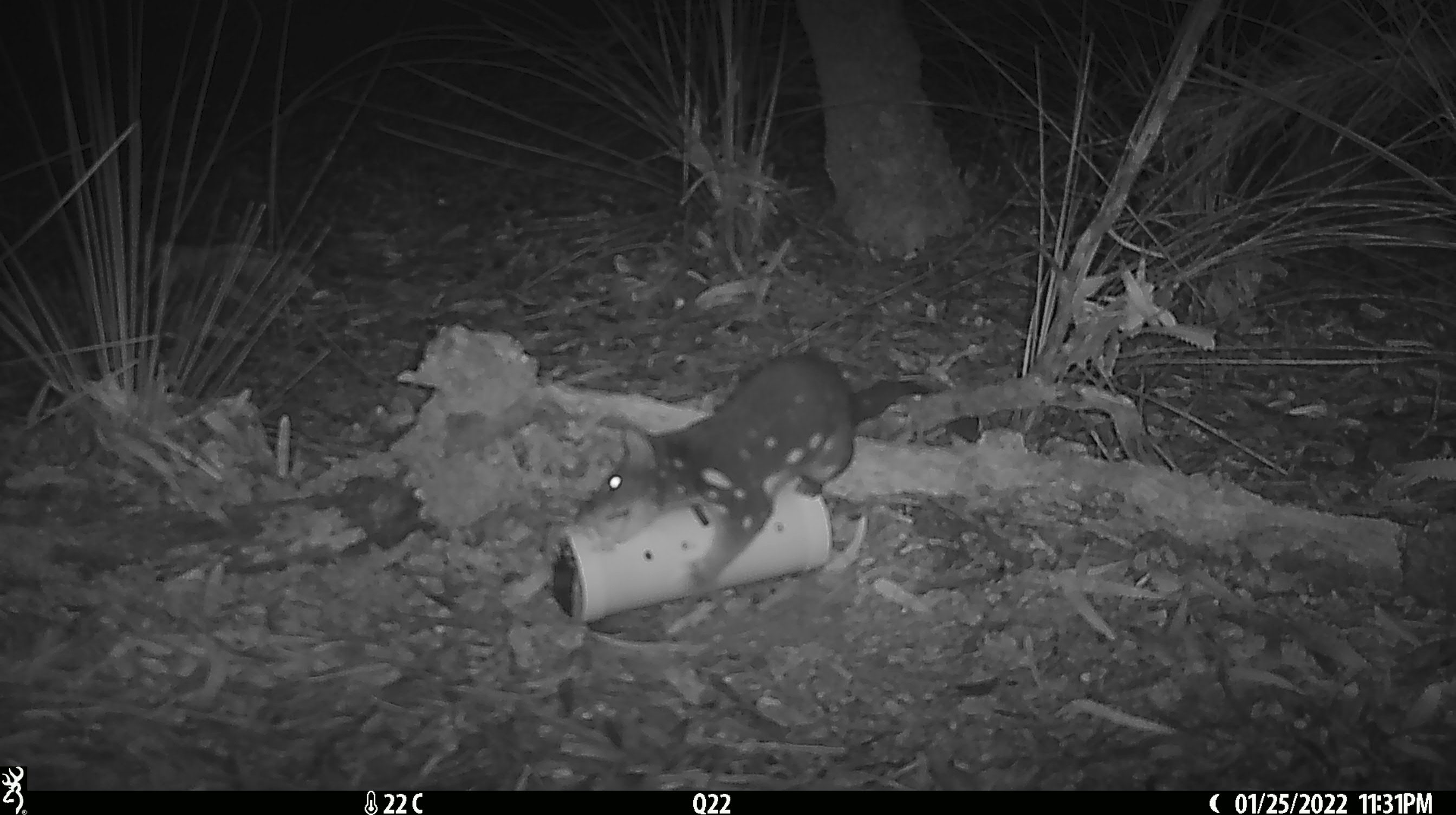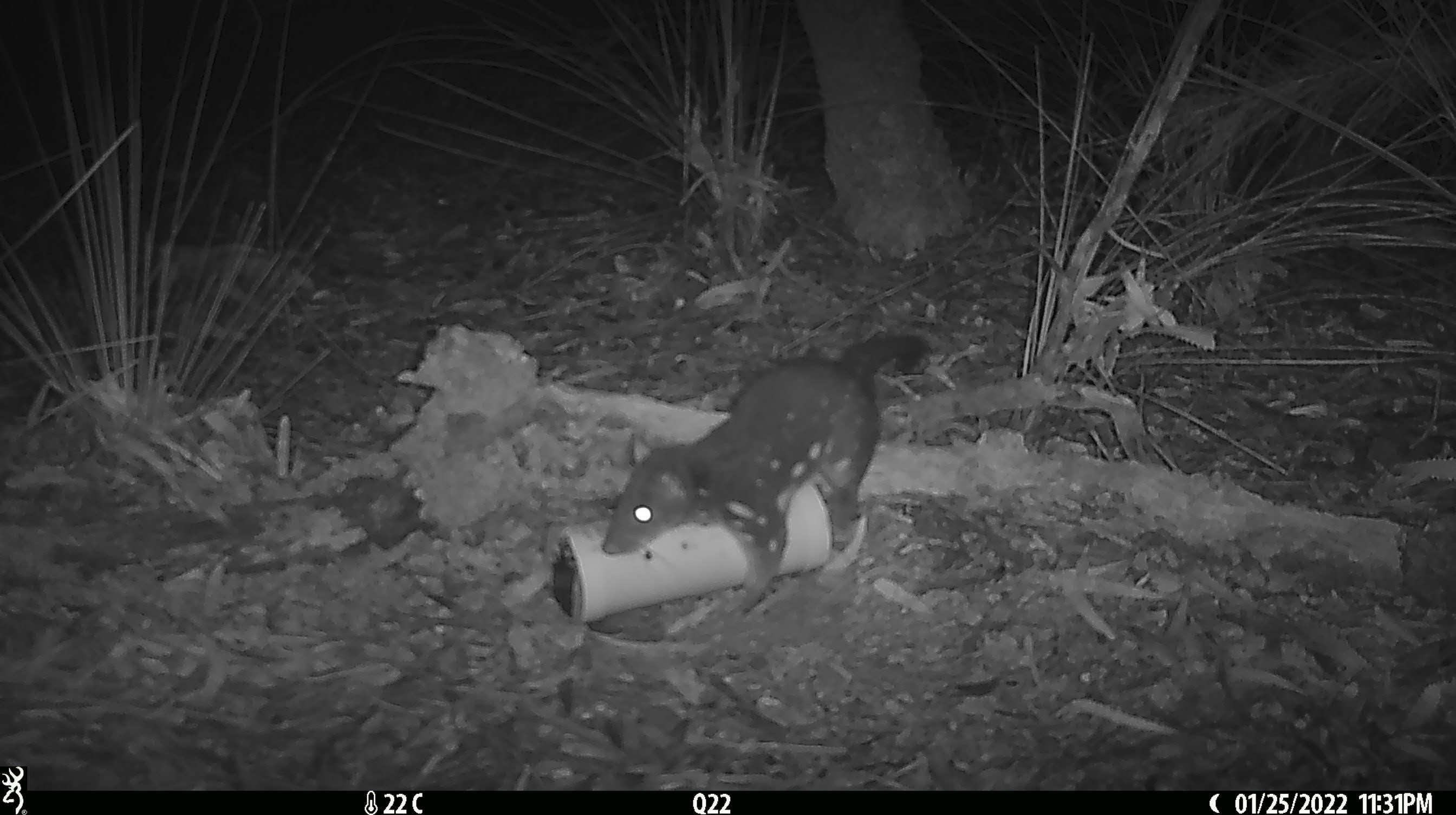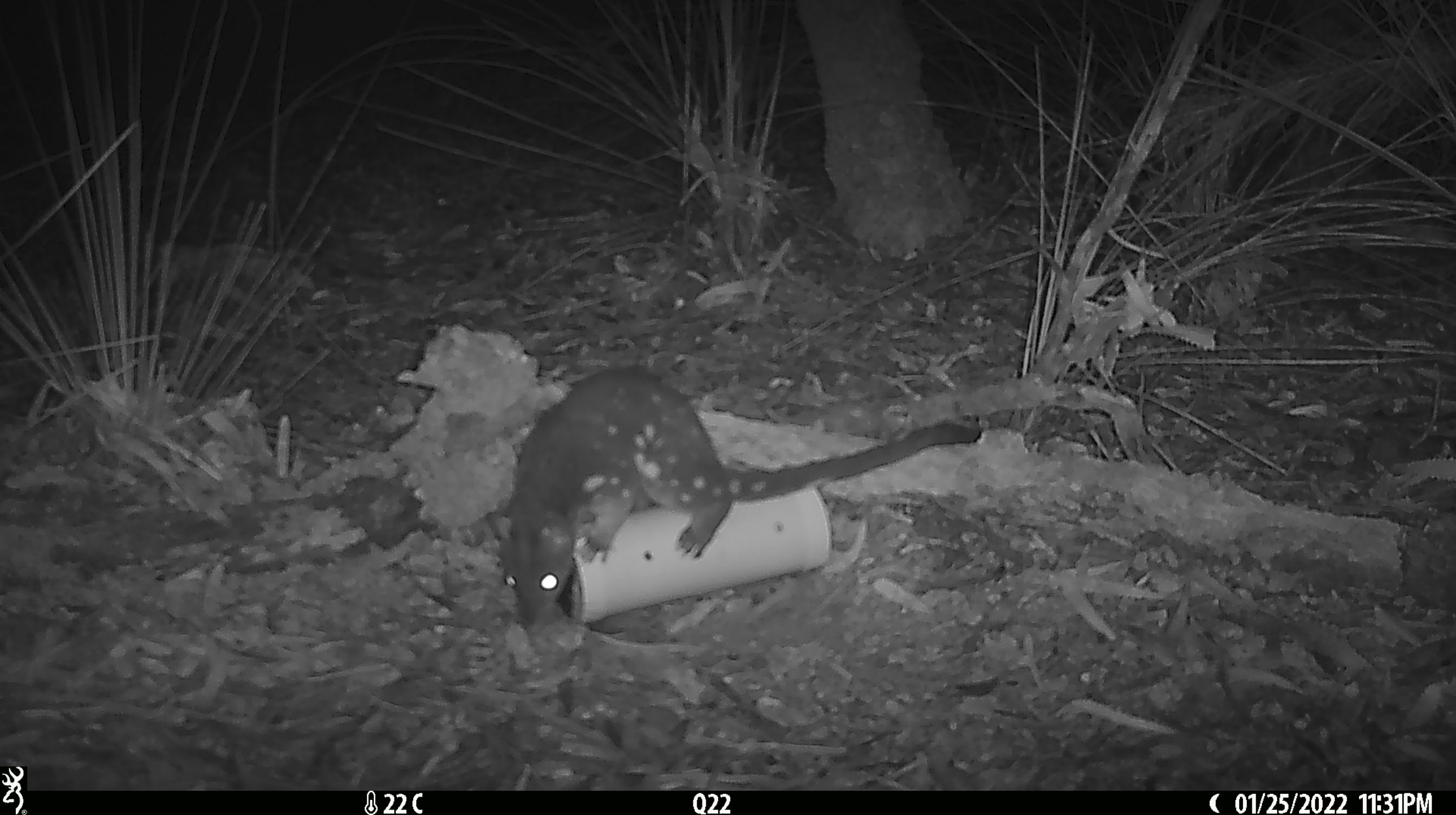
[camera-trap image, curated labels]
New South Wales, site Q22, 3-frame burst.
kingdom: Animalia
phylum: Chordata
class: Mammalia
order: Dasyuromorphia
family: Dasyuridae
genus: Dasyurus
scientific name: Dasyurus maculatus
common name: spotted-tailed quoll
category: quoll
Quoll (spotted-tailed quoll) (Dasyurus maculatus).